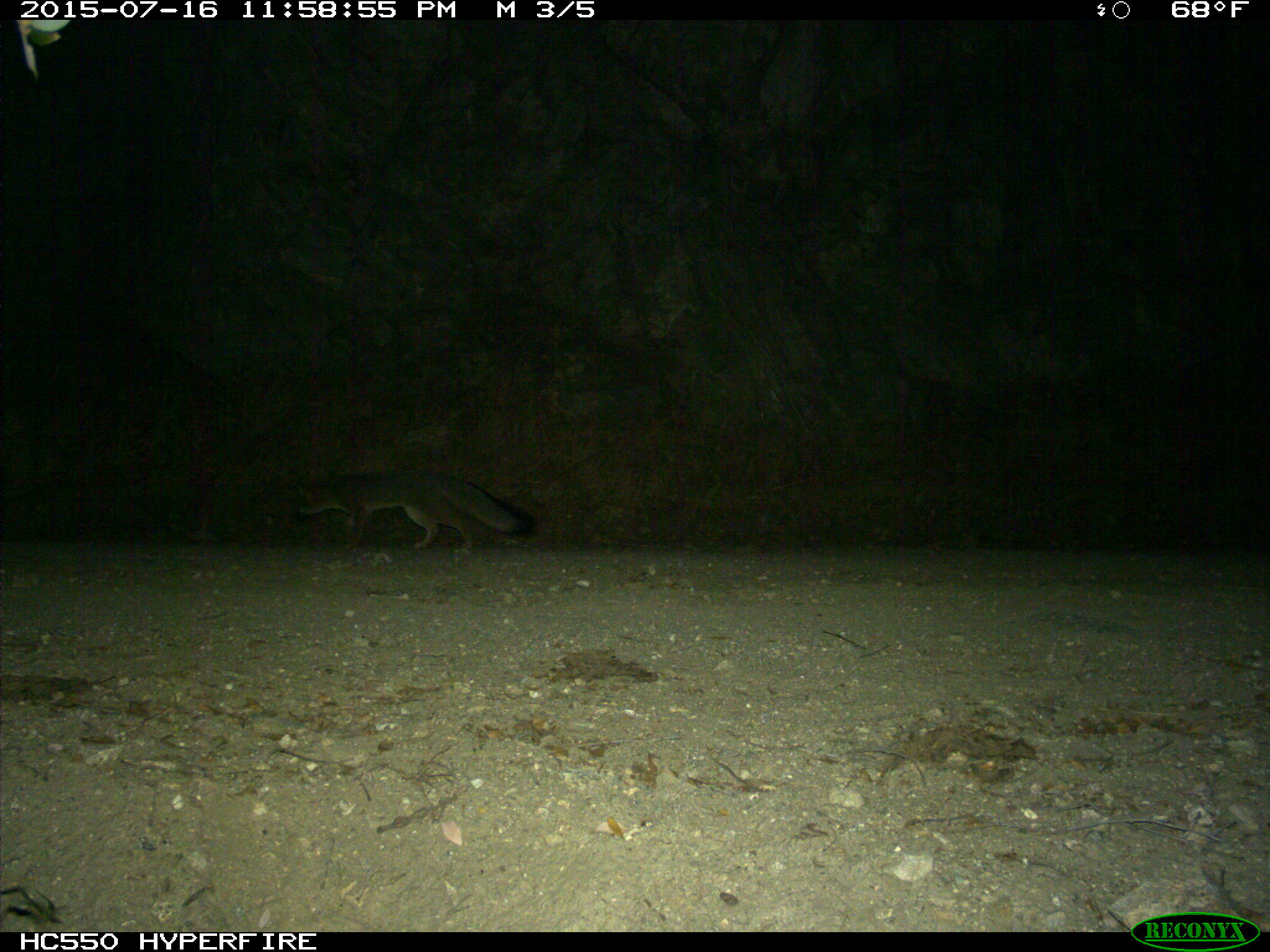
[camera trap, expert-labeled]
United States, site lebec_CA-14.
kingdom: Animalia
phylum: Chordata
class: Mammalia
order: Carnivora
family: Canidae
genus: Urocyon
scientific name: Urocyon cinereoargenteus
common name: gray fox